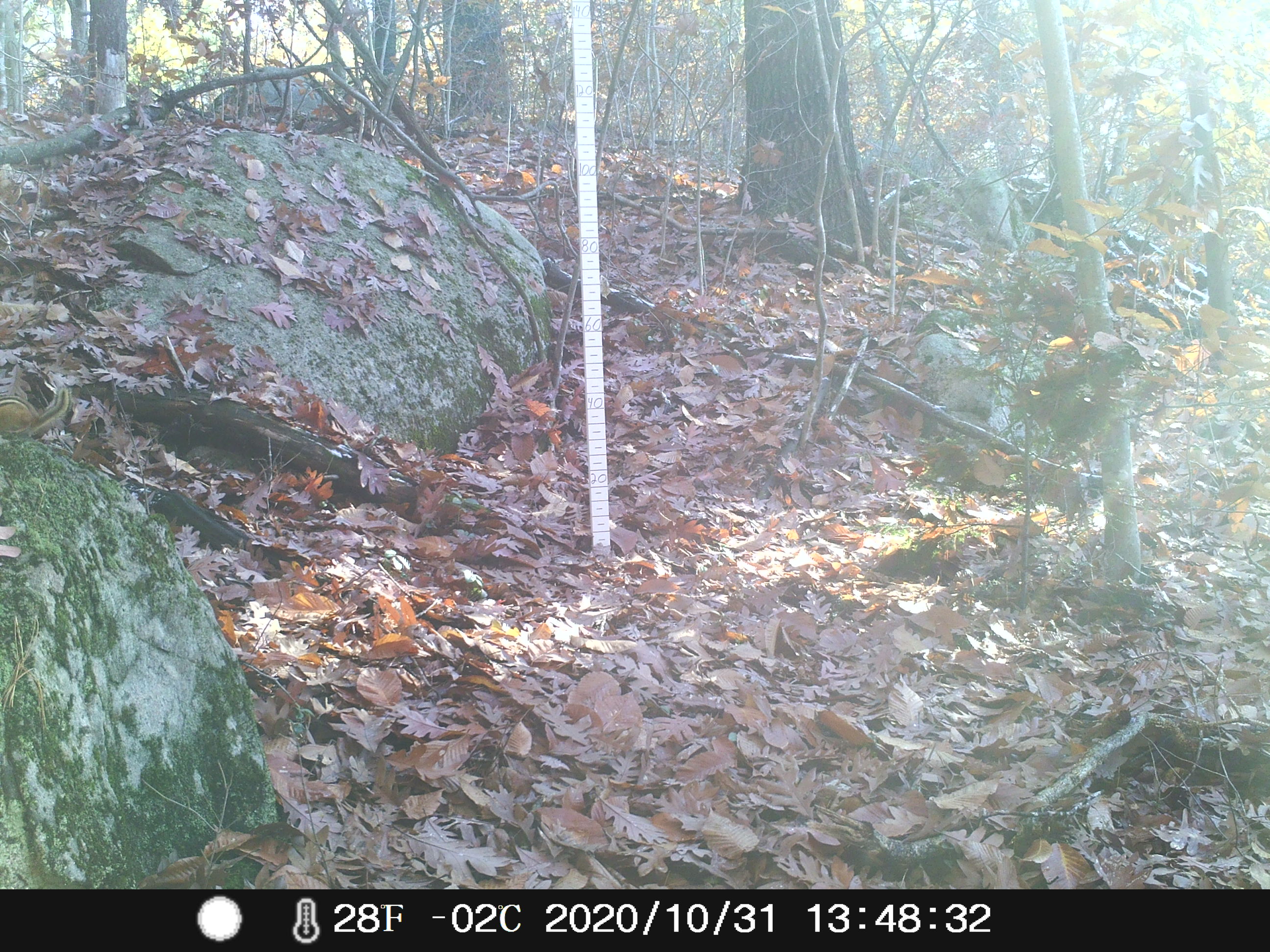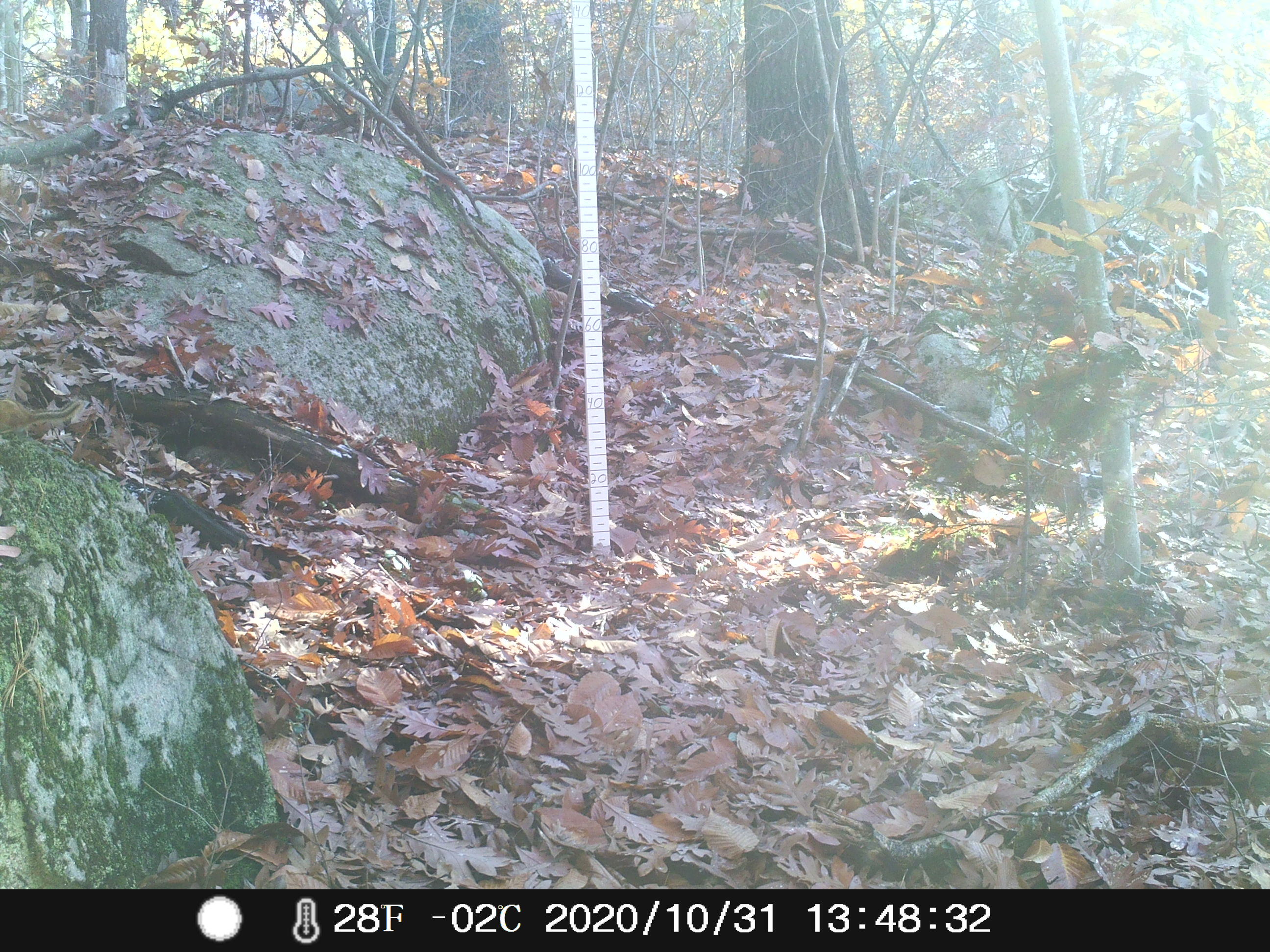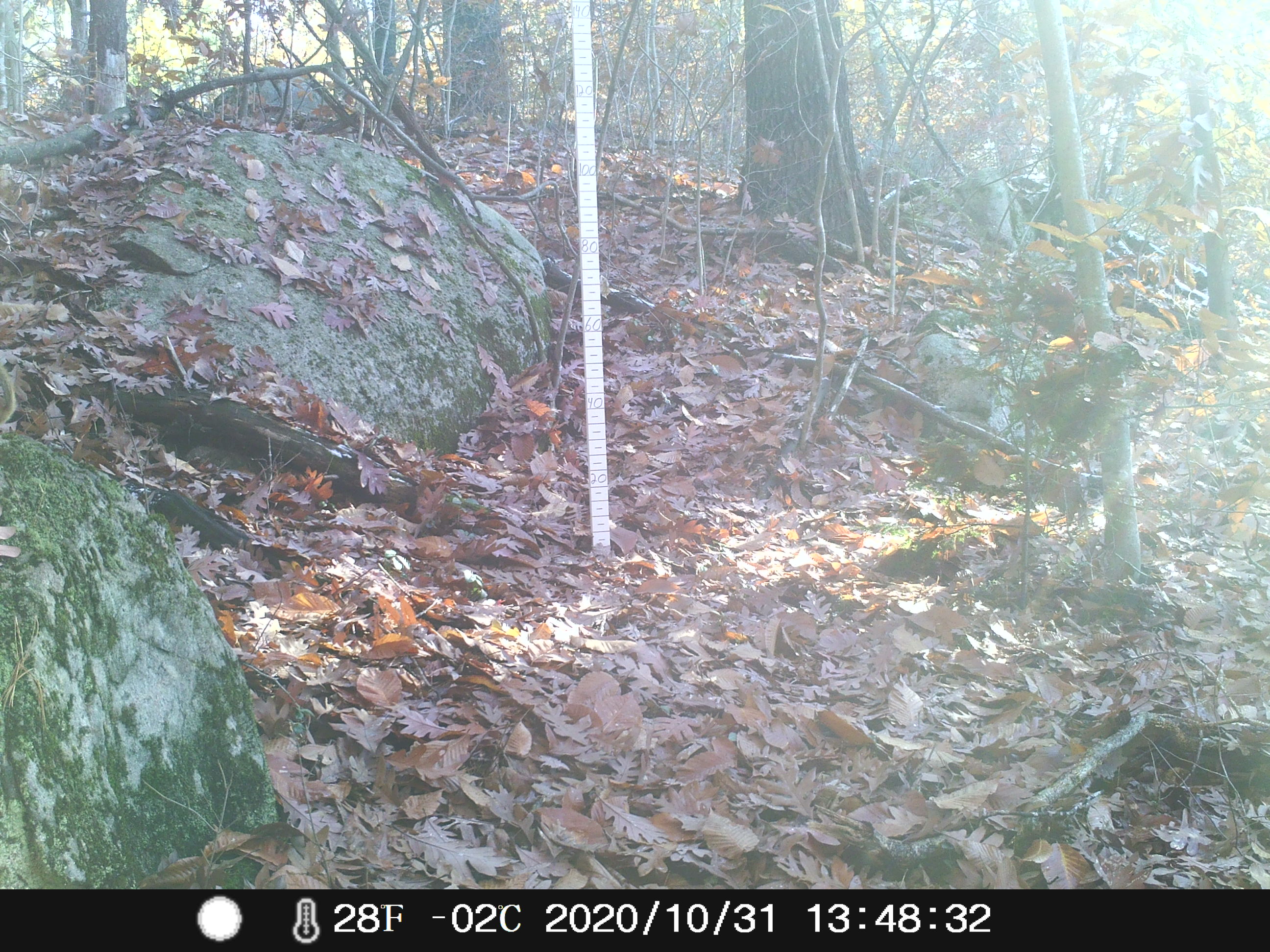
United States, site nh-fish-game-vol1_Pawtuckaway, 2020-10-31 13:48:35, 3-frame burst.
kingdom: Animalia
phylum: Chordata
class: Mammalia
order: Rodentia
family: Sciuridae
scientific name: Tamiini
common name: chipmunk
Chipmunk (Tamiini).